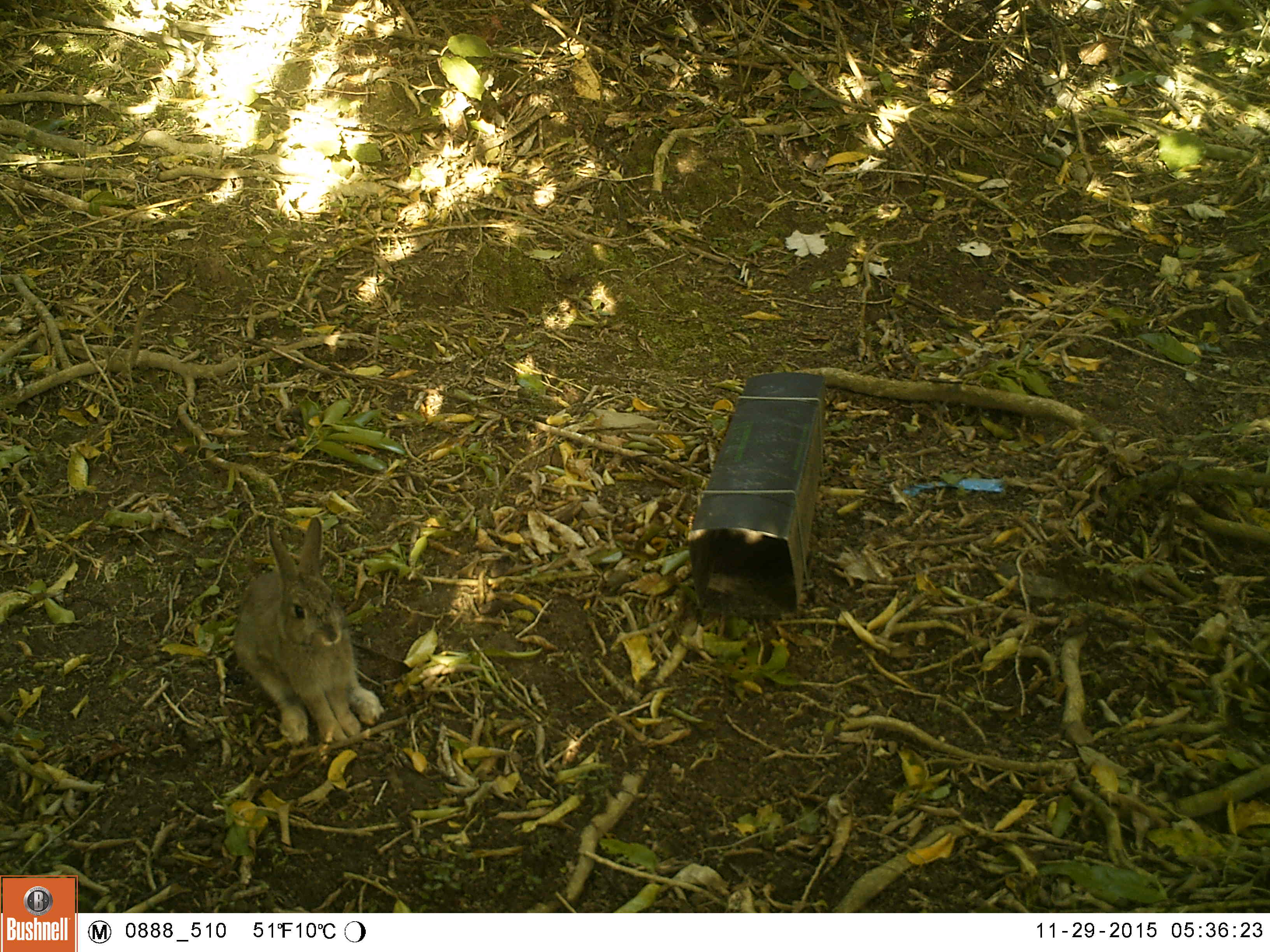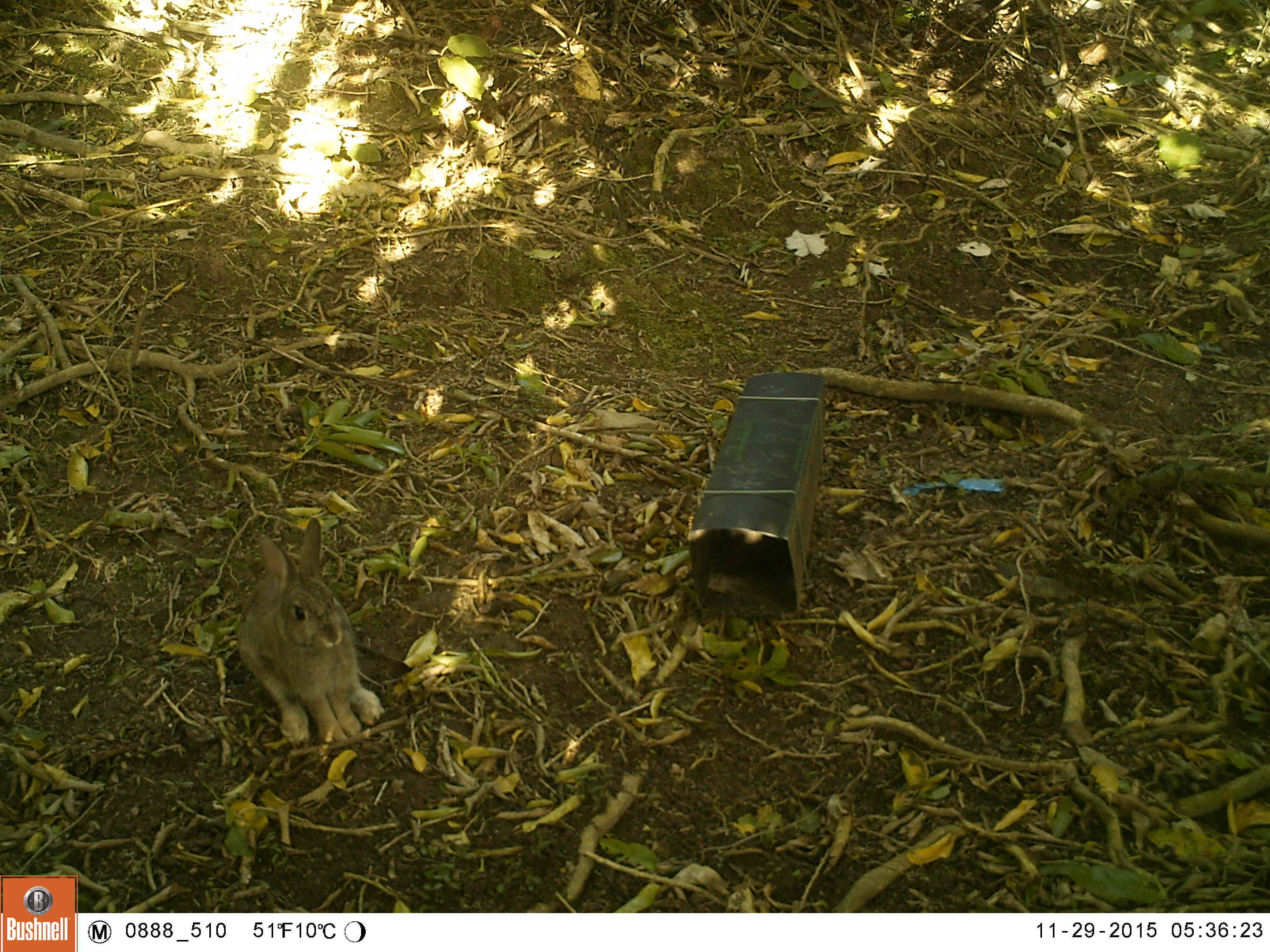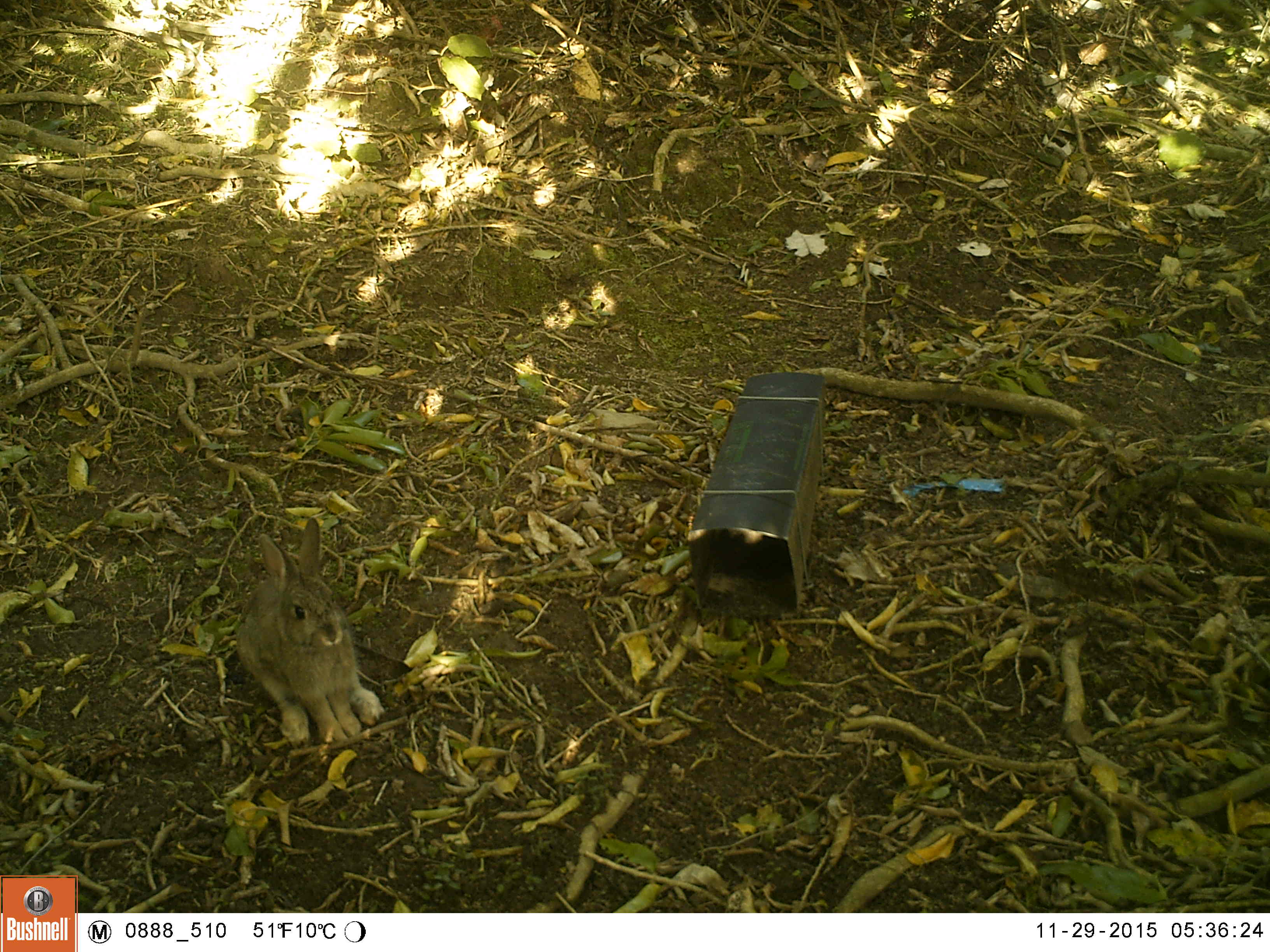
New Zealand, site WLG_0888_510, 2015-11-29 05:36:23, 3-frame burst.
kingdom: Animalia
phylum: Chordata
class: Mammalia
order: Lagomorpha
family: Leporidae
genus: Oryctolagus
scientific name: Oryctolagus cuniculus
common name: european rabbit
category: rabbit